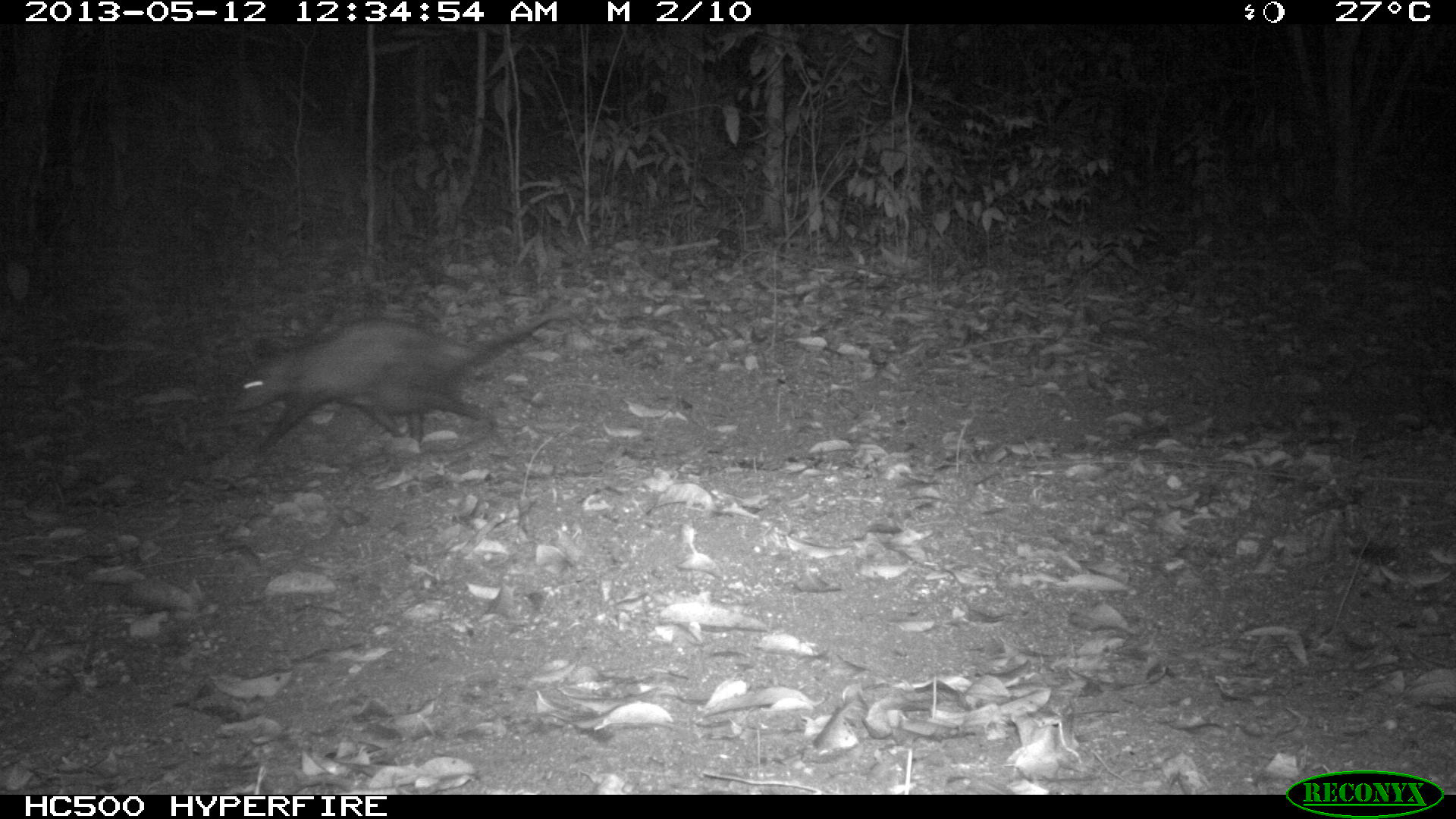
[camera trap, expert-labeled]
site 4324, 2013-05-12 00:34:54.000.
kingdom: Animalia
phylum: Chordata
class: Mammalia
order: Didelphimorphia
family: Didelphidae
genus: Didelphis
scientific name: Didelphis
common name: american opossums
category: didelphis sp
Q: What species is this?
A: Didelphis sp (american opossums) (Didelphis).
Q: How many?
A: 1.